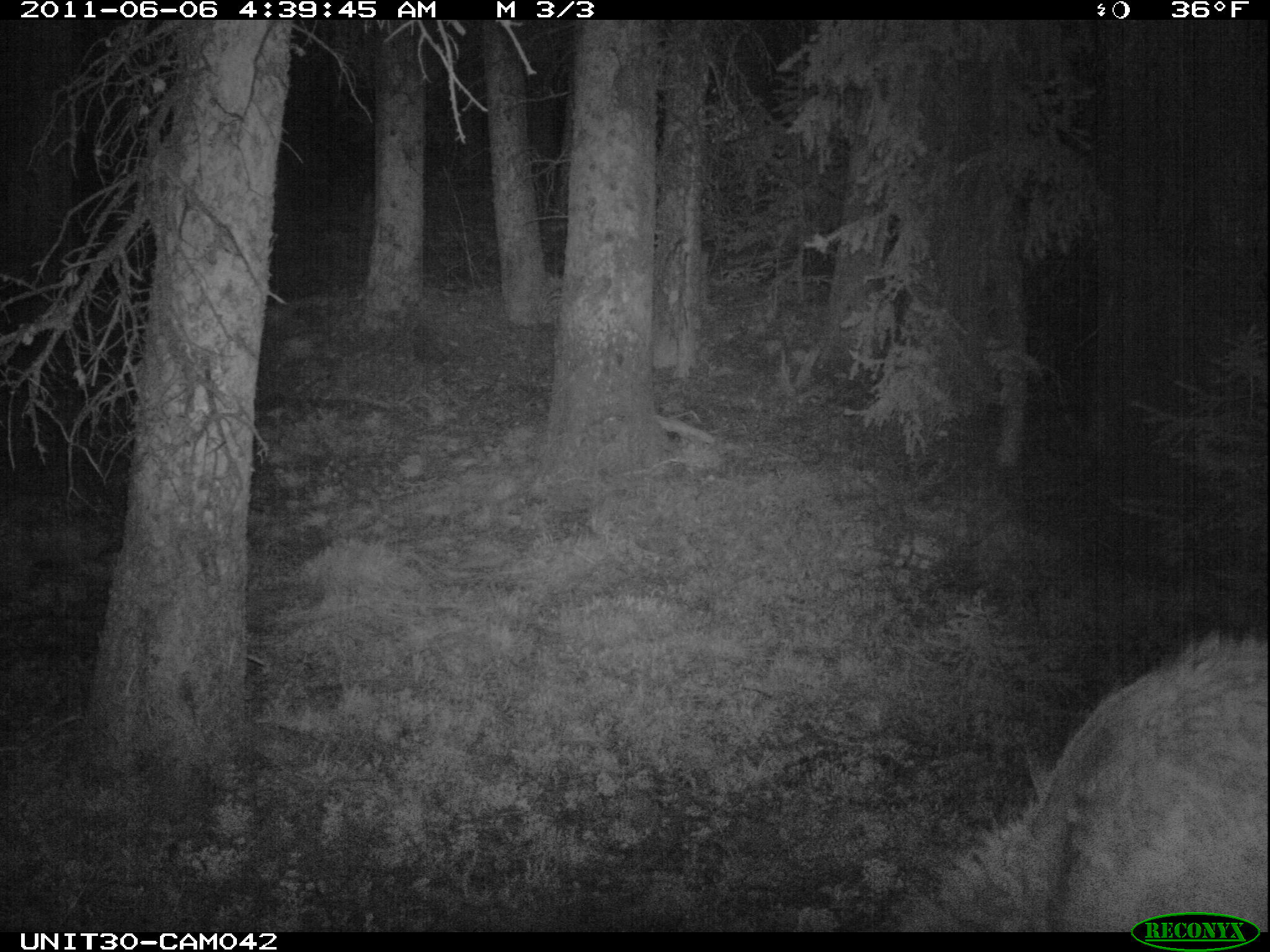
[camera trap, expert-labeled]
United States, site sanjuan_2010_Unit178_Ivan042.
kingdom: Animalia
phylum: Chordata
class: Mammalia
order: Artiodactyla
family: Cervidae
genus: Cervus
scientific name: Cervus elaphus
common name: red deer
Cervus elaphus (red deer).